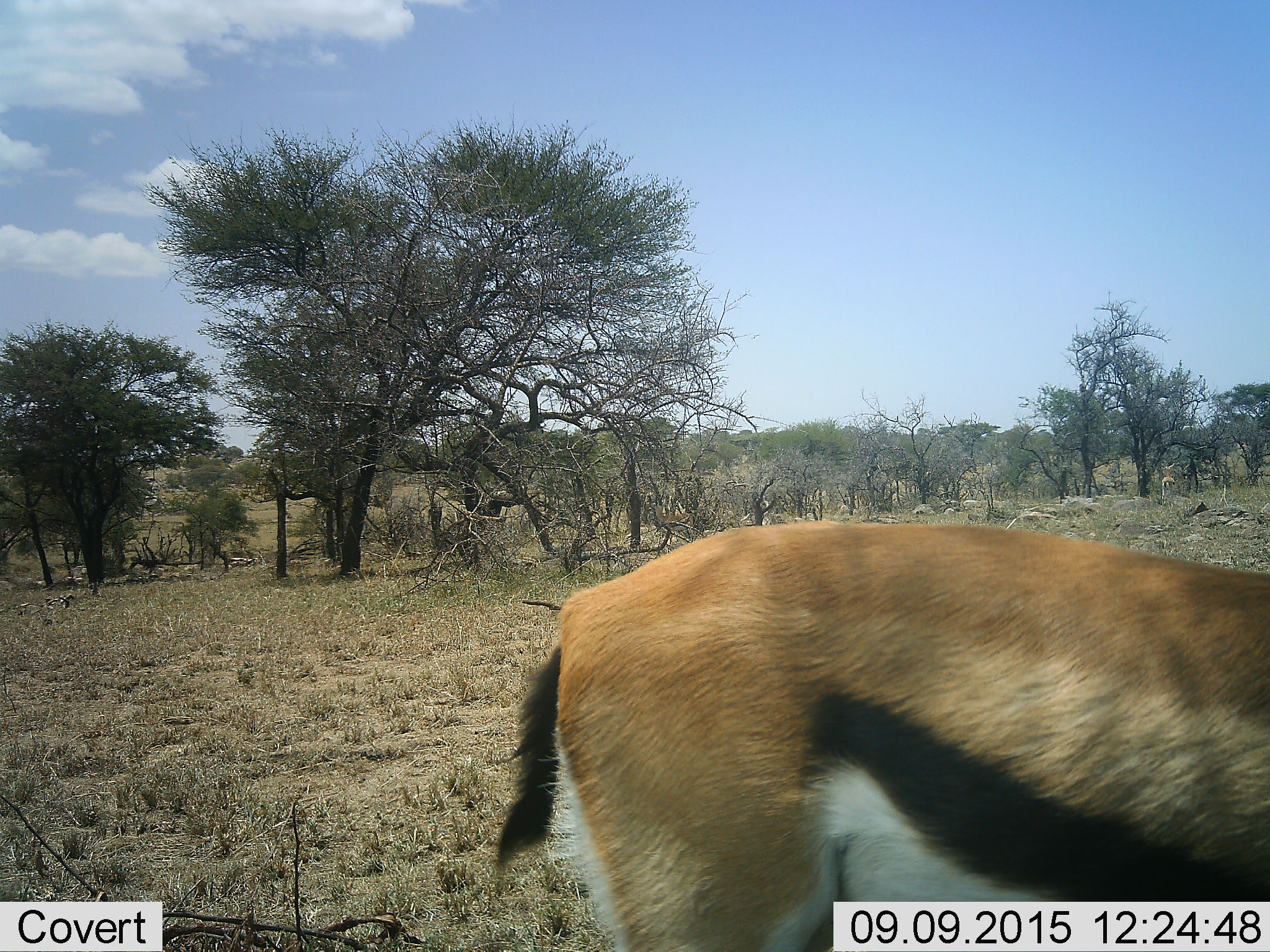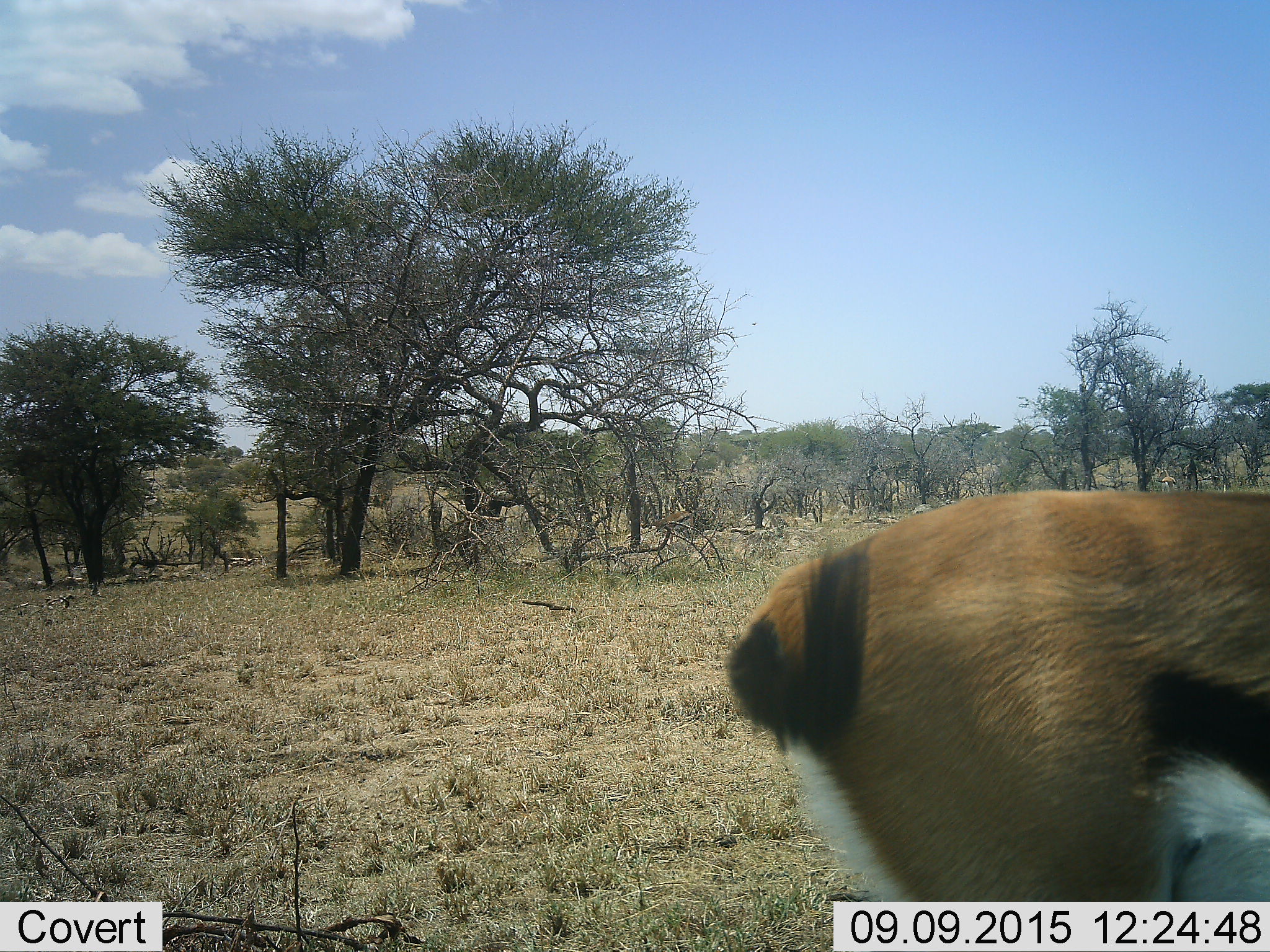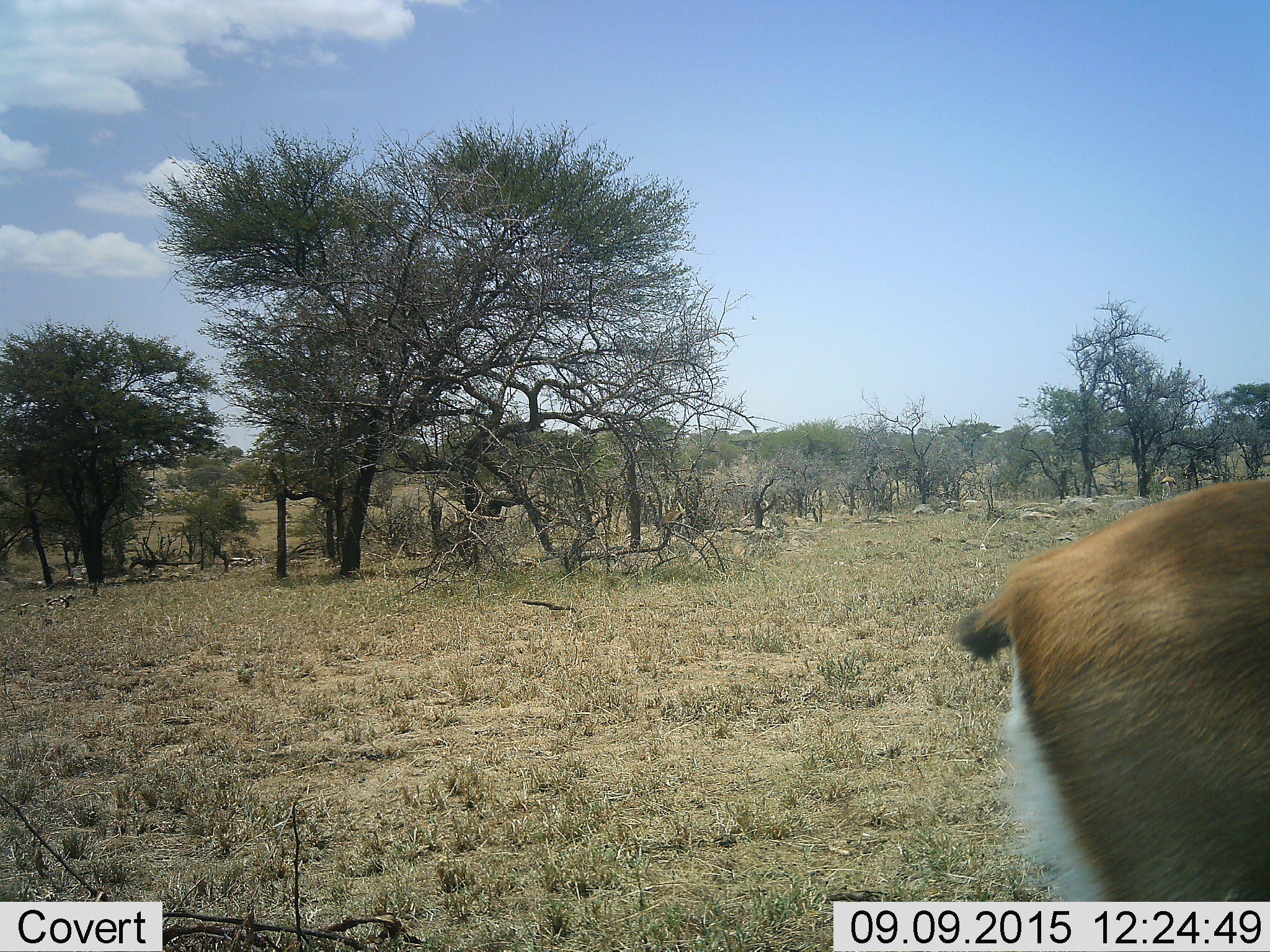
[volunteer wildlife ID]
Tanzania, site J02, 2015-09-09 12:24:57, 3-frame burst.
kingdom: Animalia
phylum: Chordata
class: Mammalia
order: Artiodactyla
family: Bovidae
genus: Eudorcas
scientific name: Eudorcas thomsonii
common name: thomson's gazelle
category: gazellethomsons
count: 2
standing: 56%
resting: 0%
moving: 89%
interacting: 0%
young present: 0%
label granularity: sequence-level